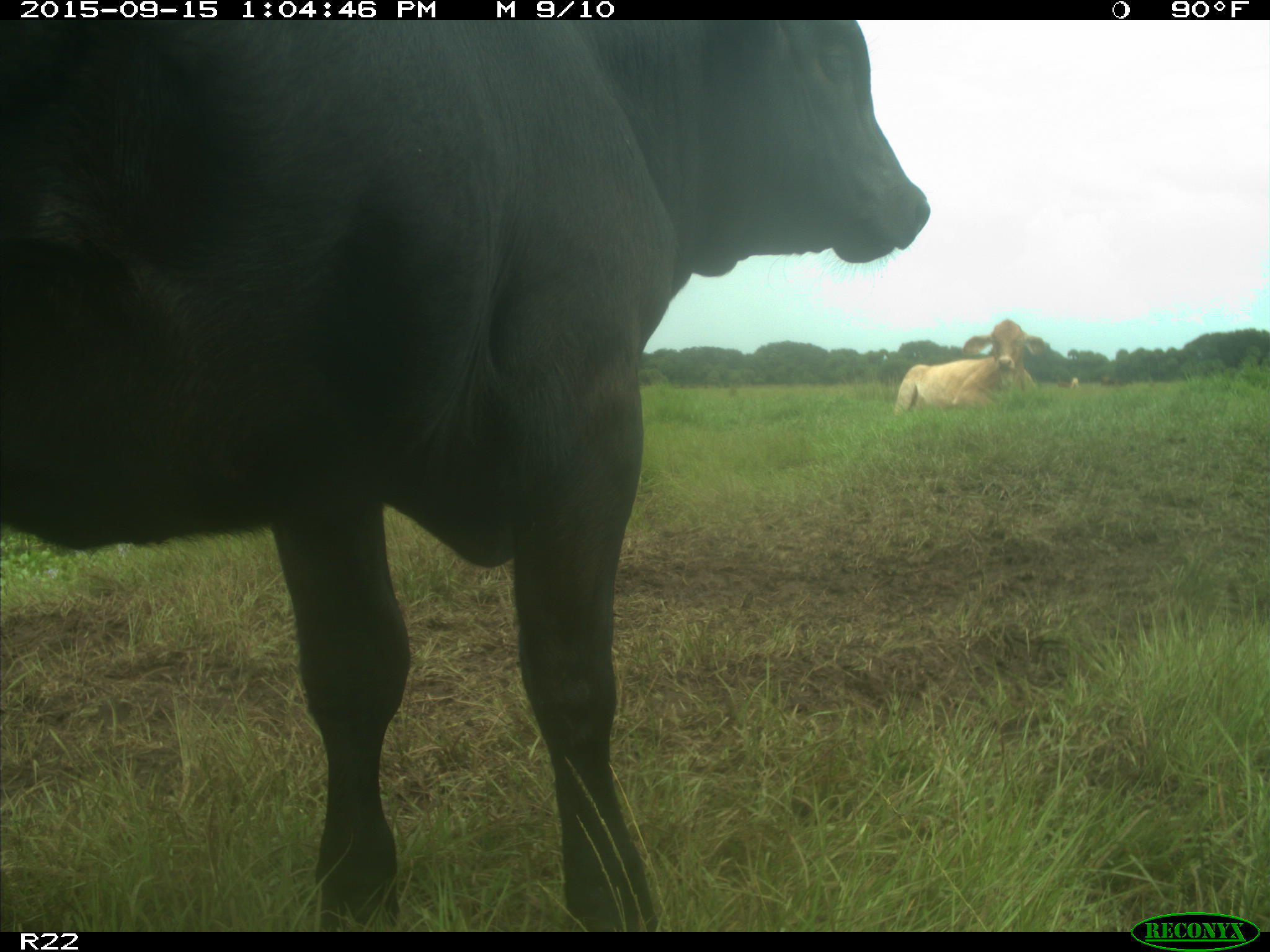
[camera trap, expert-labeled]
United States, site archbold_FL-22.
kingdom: Animalia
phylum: Chordata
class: Mammalia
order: Artiodactyla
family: Bovidae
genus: Bos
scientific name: Bos taurus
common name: domestic cow